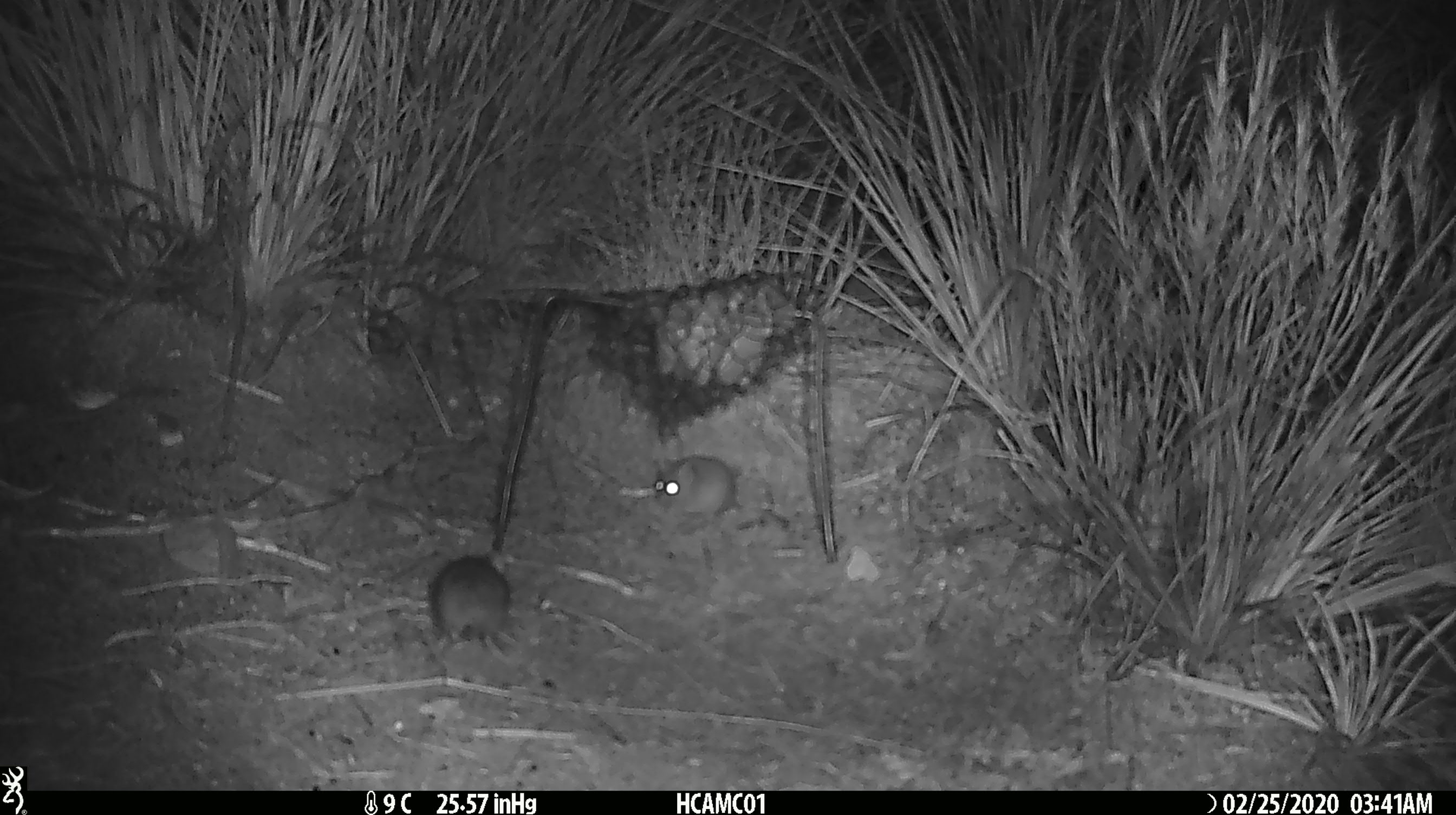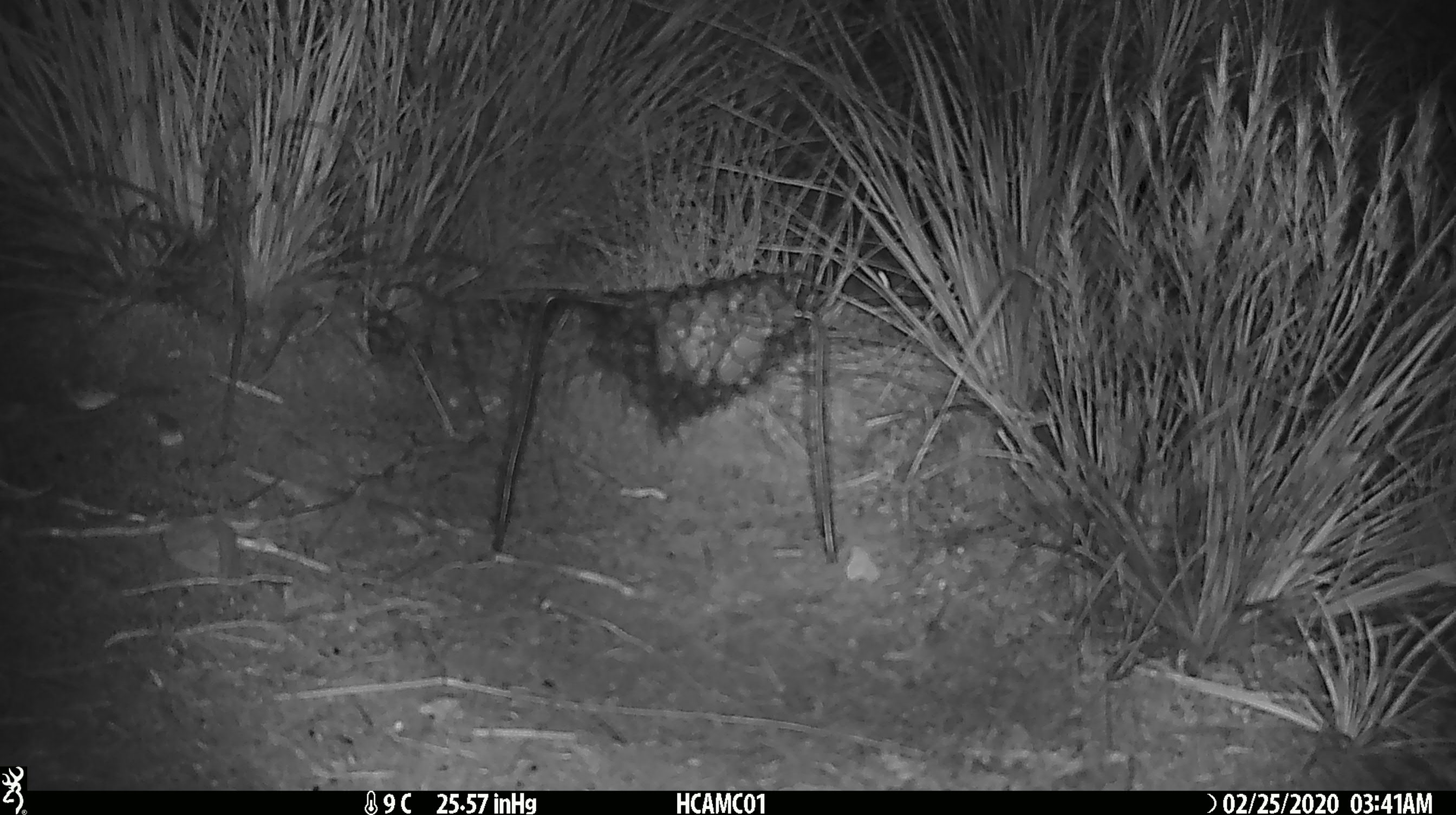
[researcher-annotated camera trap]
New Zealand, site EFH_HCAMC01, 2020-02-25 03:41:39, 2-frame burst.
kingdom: Animalia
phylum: Chordata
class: Mammalia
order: Rodentia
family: Muridae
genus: Mus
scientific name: Mus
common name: mouse